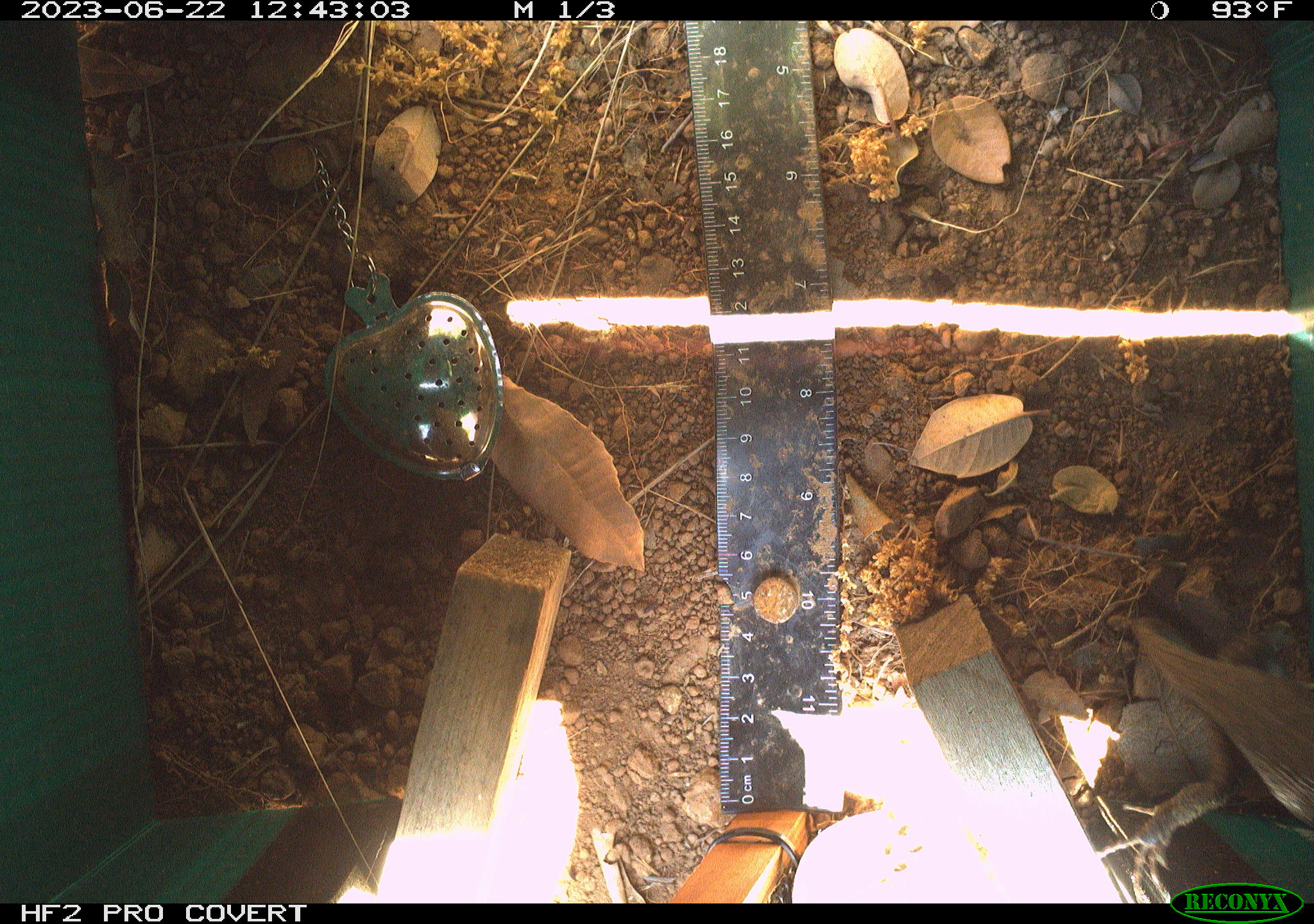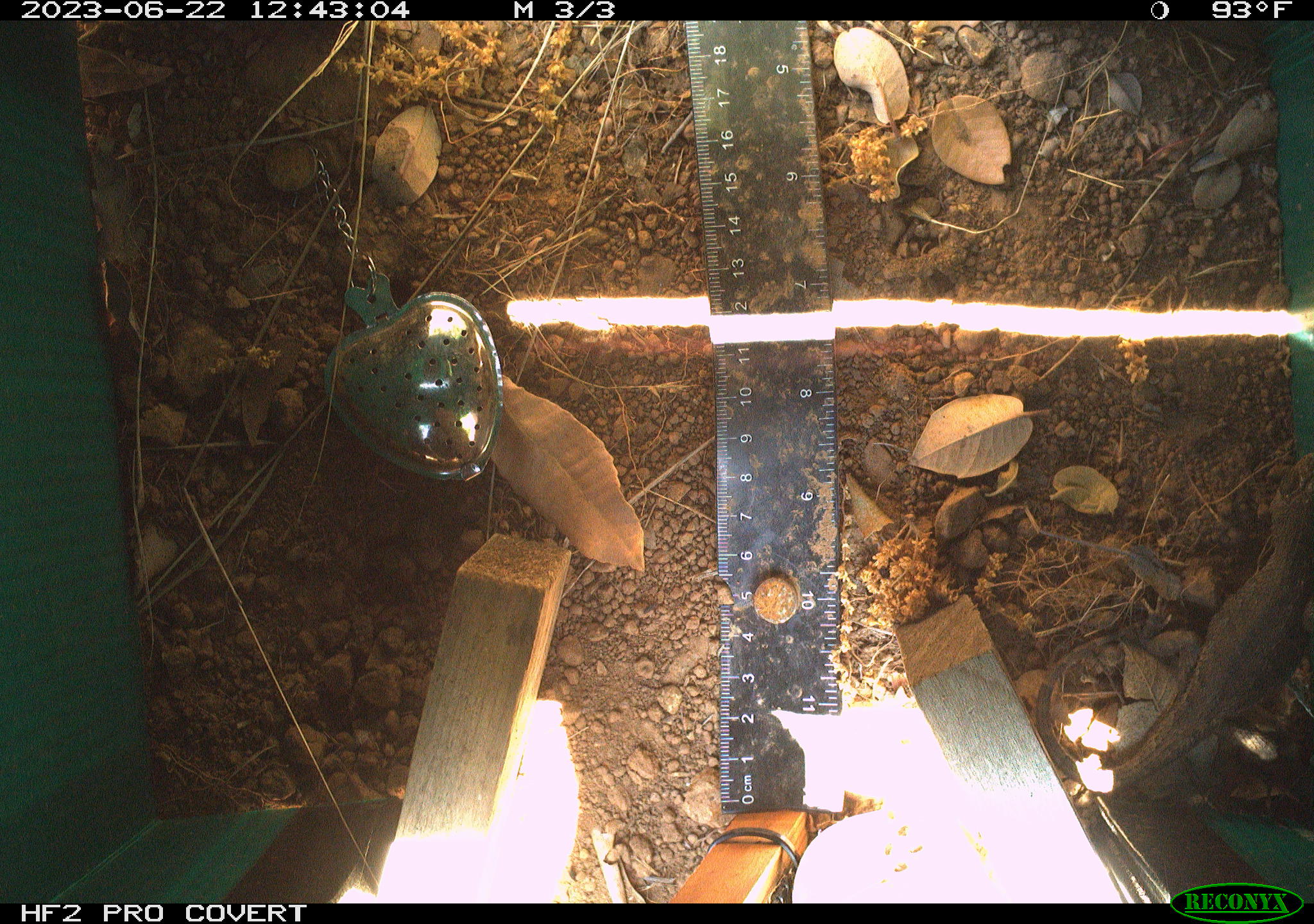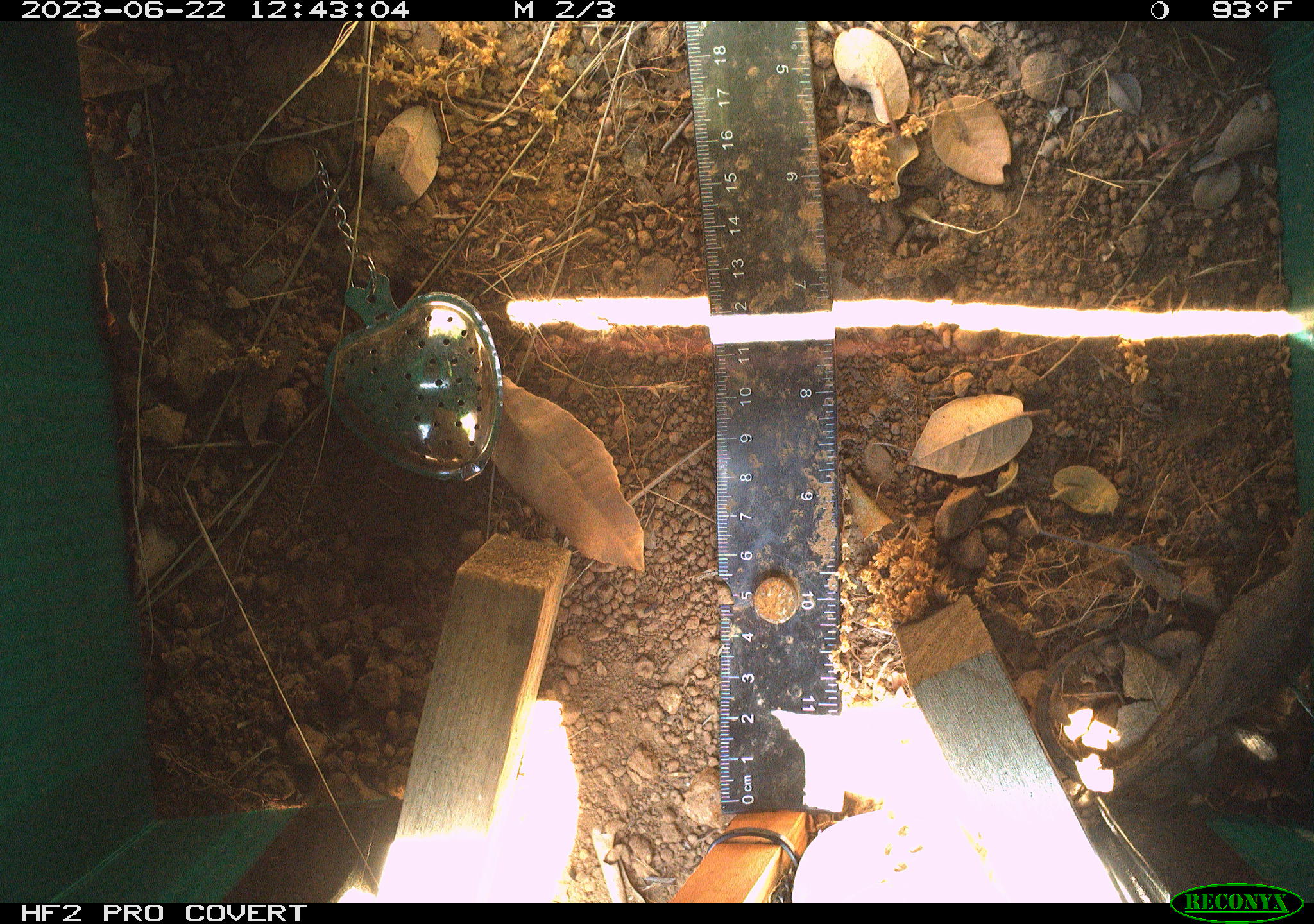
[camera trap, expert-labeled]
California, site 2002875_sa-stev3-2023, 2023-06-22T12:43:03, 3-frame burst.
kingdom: Animalia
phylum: Chordata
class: Reptilia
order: Squamata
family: Phrynosomatidae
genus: Sceloporus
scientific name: Sceloporus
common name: spiny lizards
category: sceloporus species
Sceloporus species (spiny lizards) (Sceloporus).